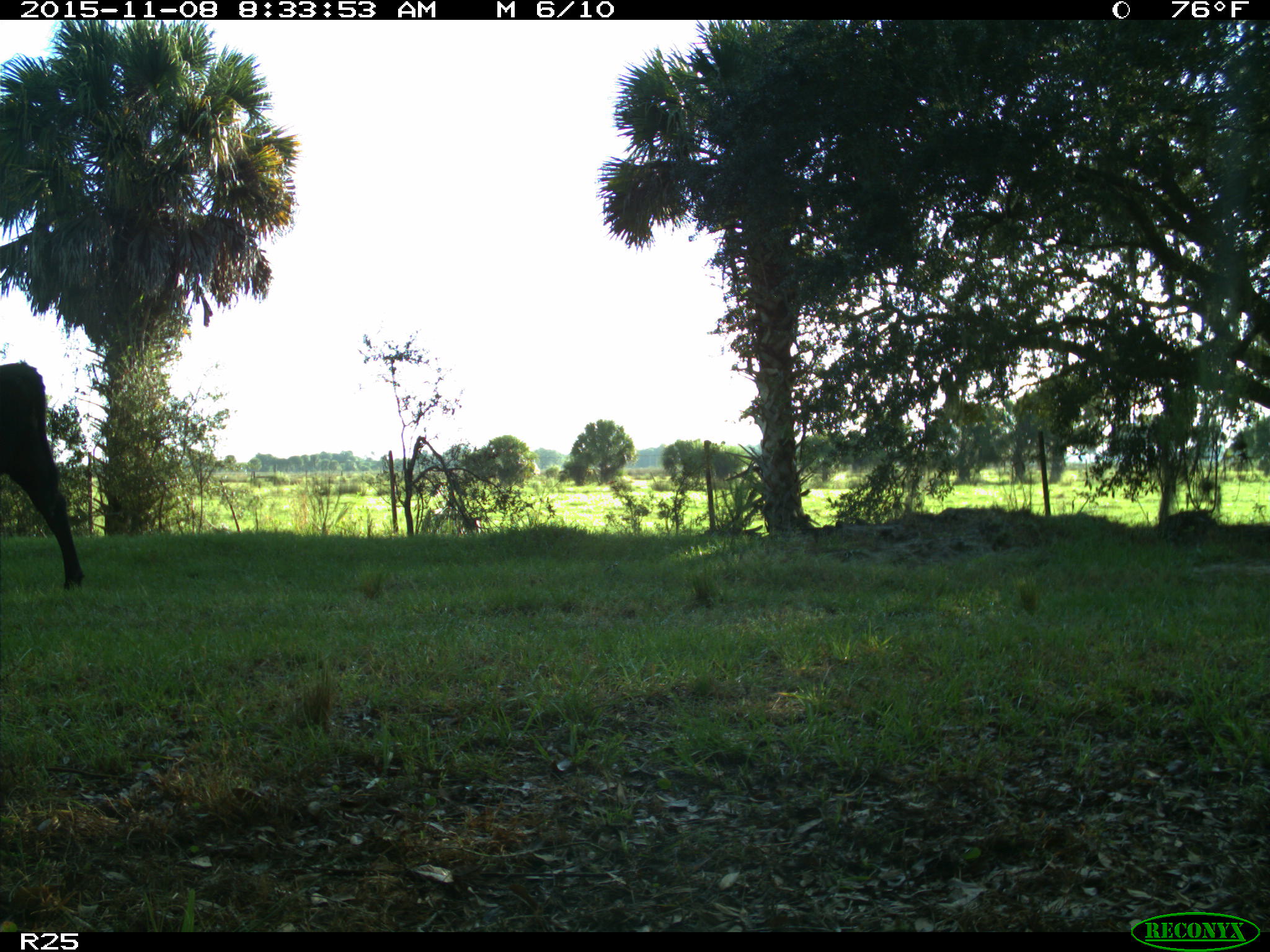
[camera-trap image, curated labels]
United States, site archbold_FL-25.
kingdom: Animalia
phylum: Chordata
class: Mammalia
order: Artiodactyla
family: Bovidae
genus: Bos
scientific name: Bos taurus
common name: domestic cow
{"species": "Bos taurus (domestic cow)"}